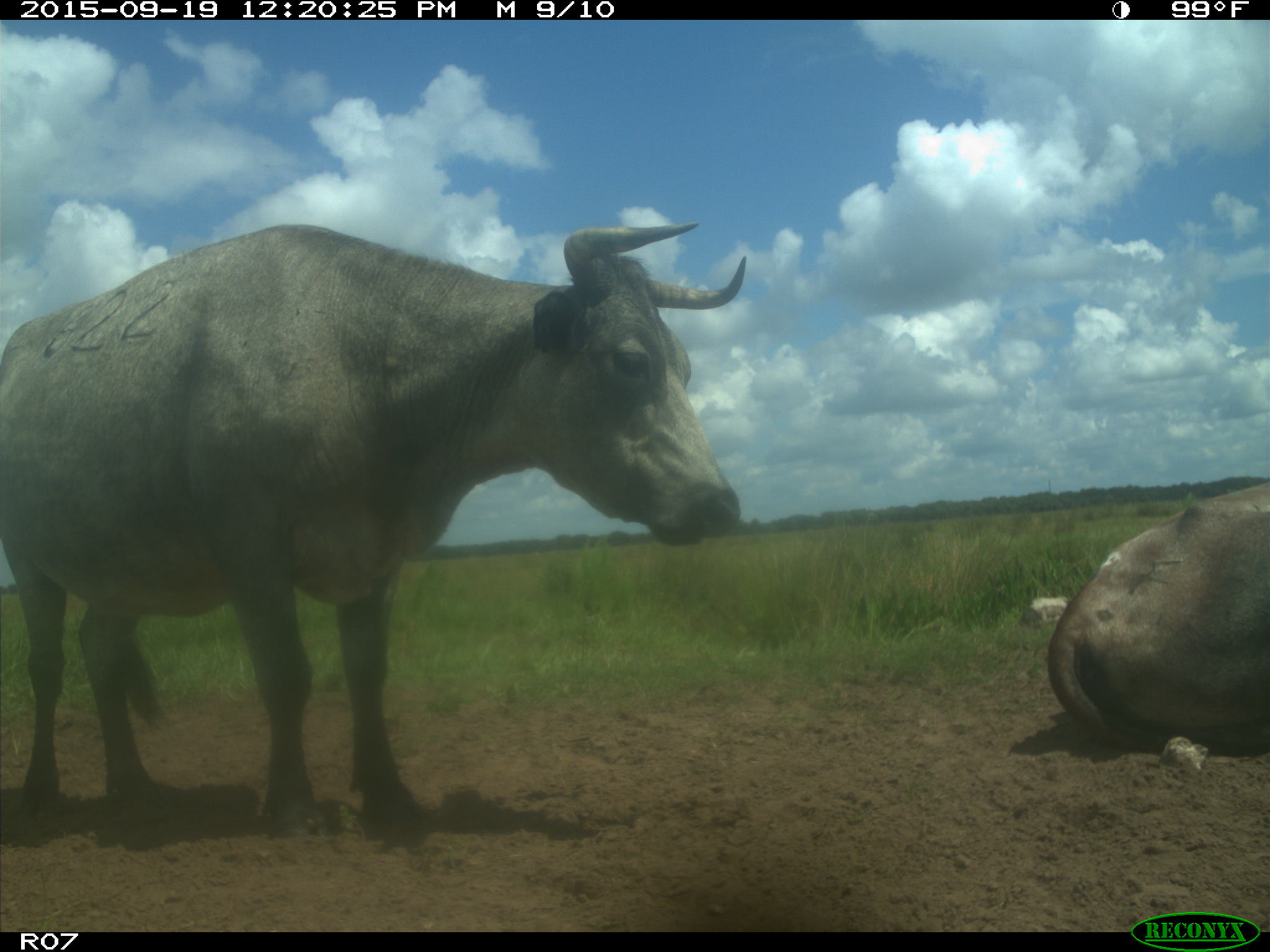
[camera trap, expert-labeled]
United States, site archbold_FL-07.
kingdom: Animalia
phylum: Chordata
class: Mammalia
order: Artiodactyla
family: Bovidae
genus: Bos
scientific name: Bos taurus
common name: domestic cow